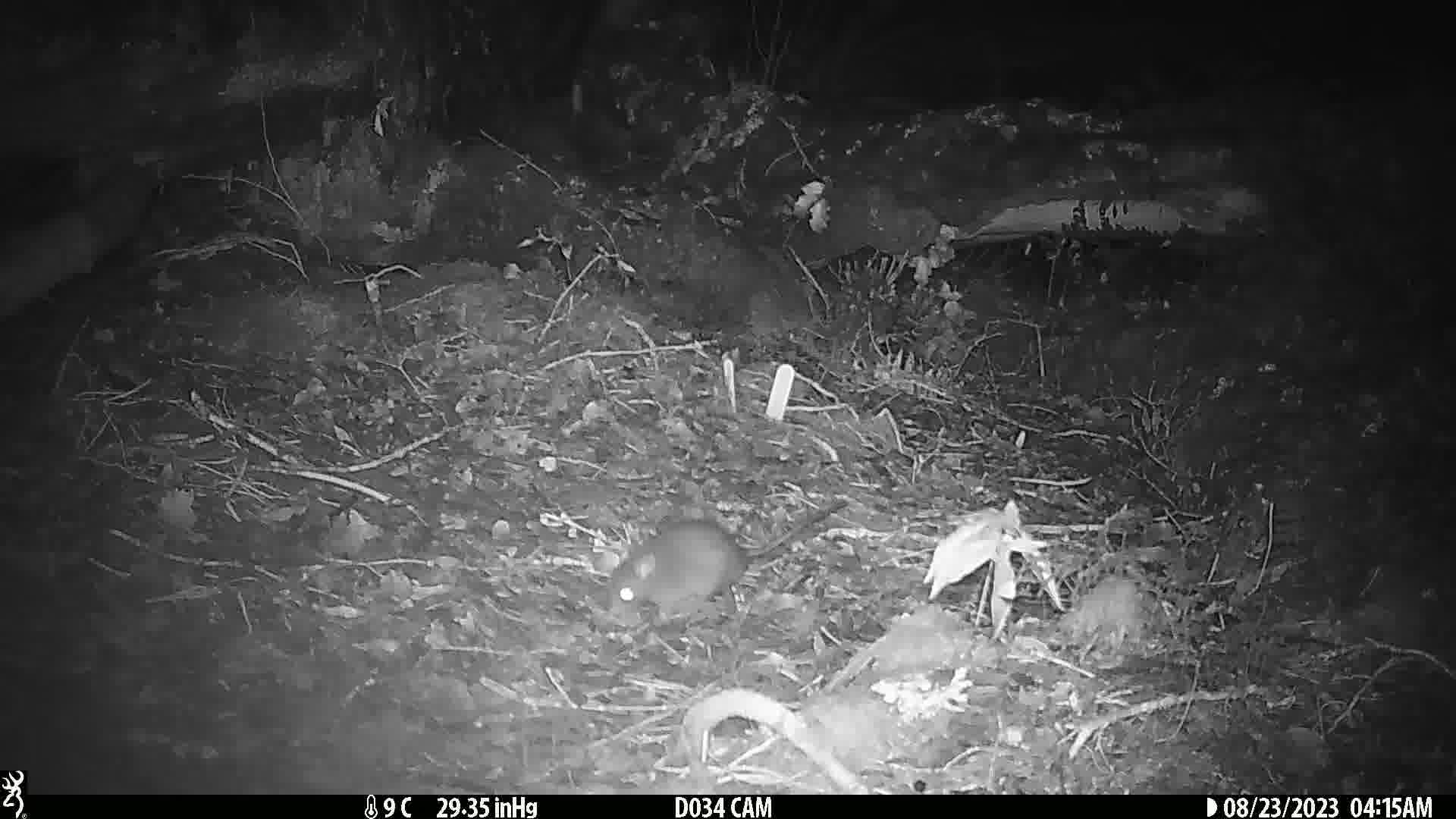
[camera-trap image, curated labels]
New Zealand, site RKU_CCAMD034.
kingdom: Animalia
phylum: Chordata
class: Mammalia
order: Rodentia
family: Muridae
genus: Rattus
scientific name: Rattus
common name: rat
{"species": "rat (Rattus)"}